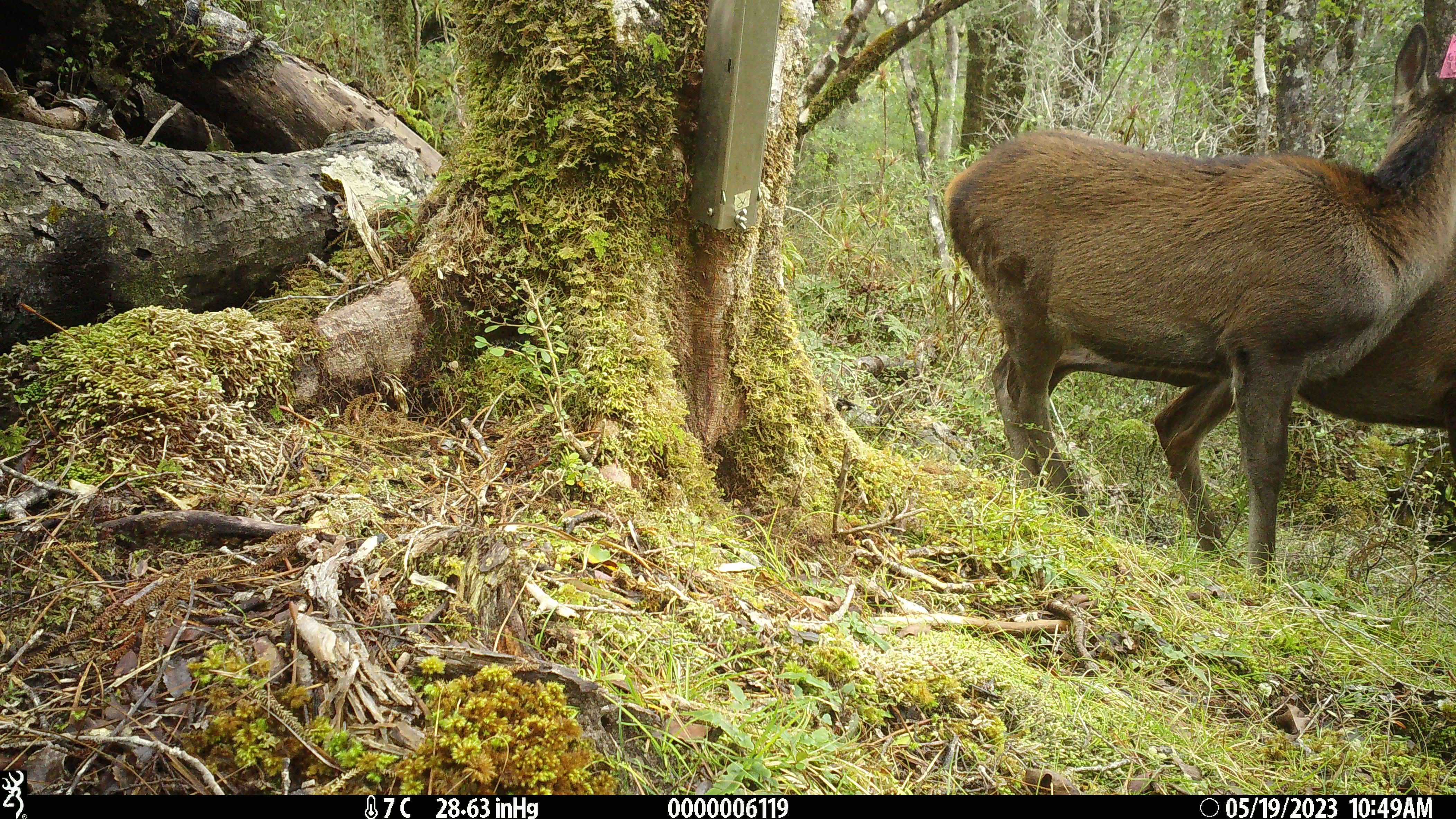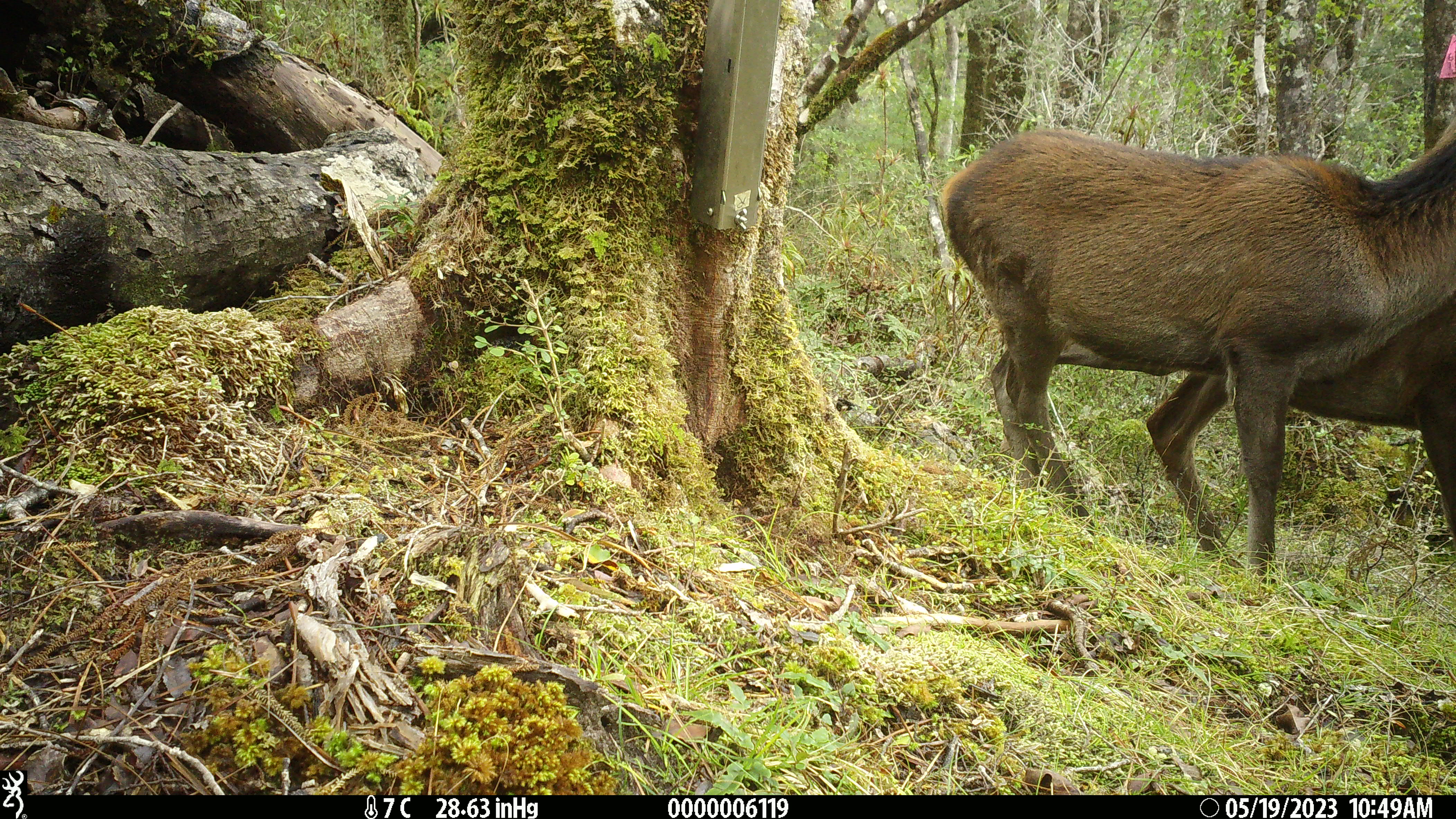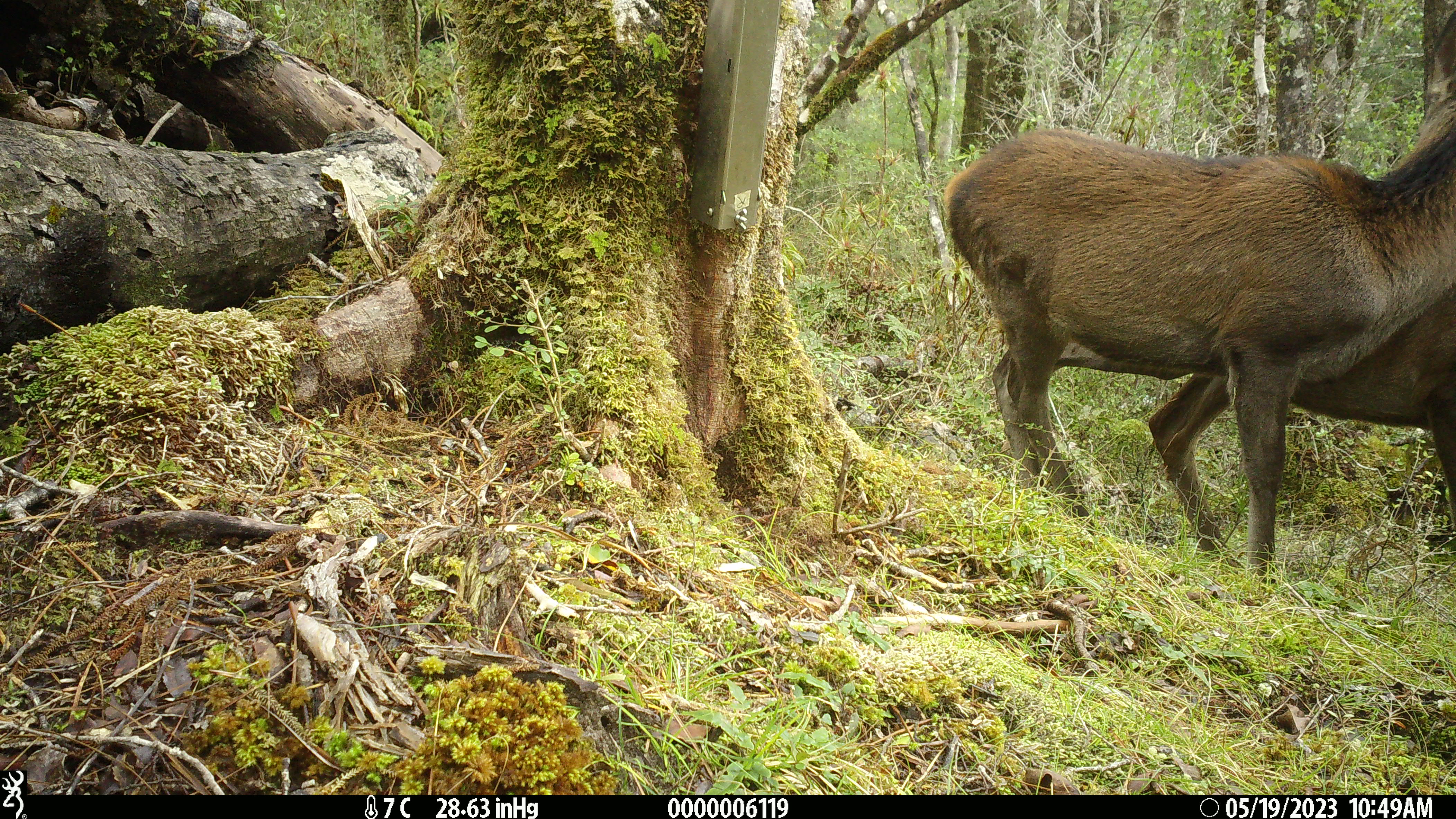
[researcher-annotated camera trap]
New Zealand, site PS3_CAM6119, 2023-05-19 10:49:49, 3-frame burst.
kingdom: Animalia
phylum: Chordata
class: Mammalia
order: Artiodactyla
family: Cervidae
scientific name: Cervidae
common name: deer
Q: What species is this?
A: Deer (Cervidae).